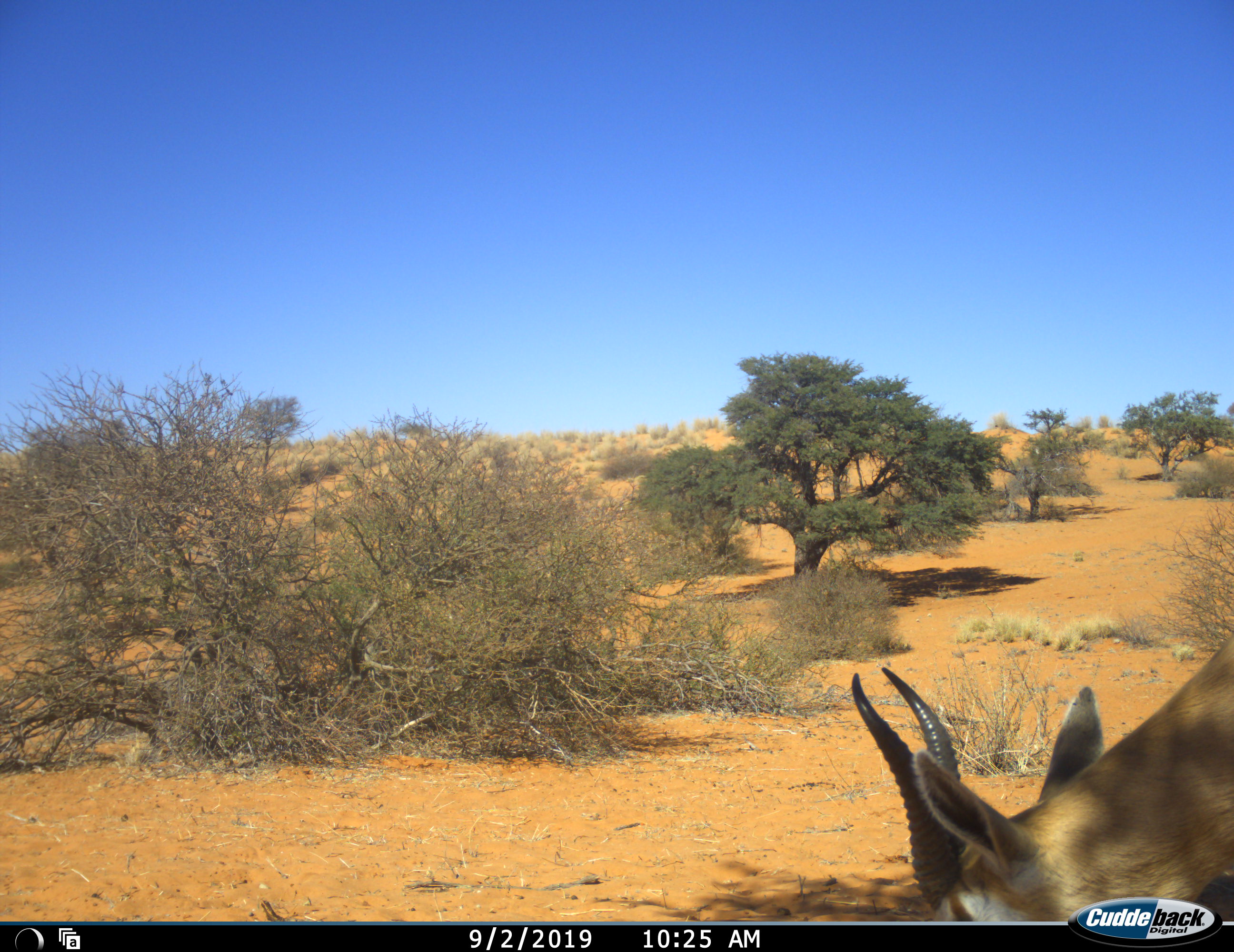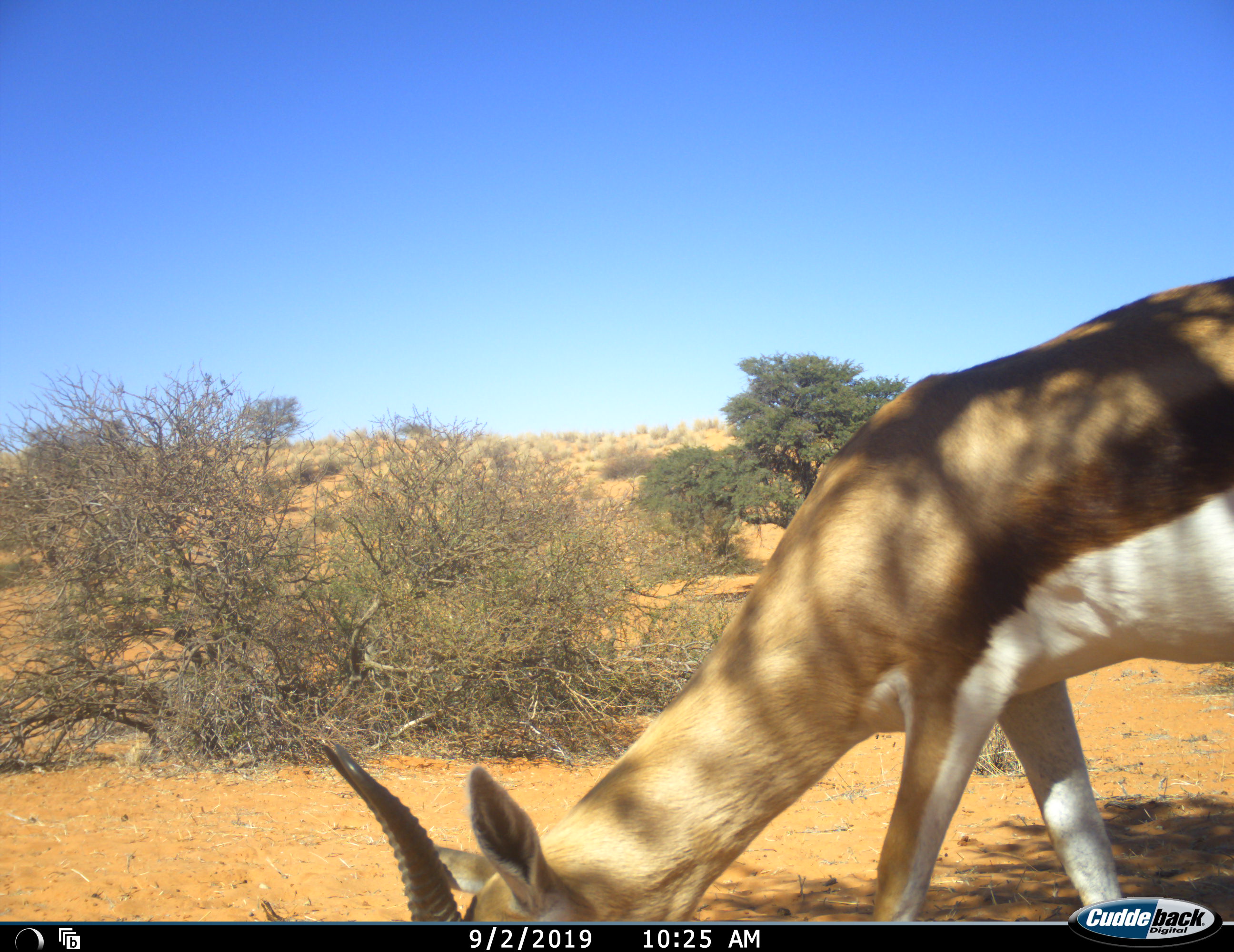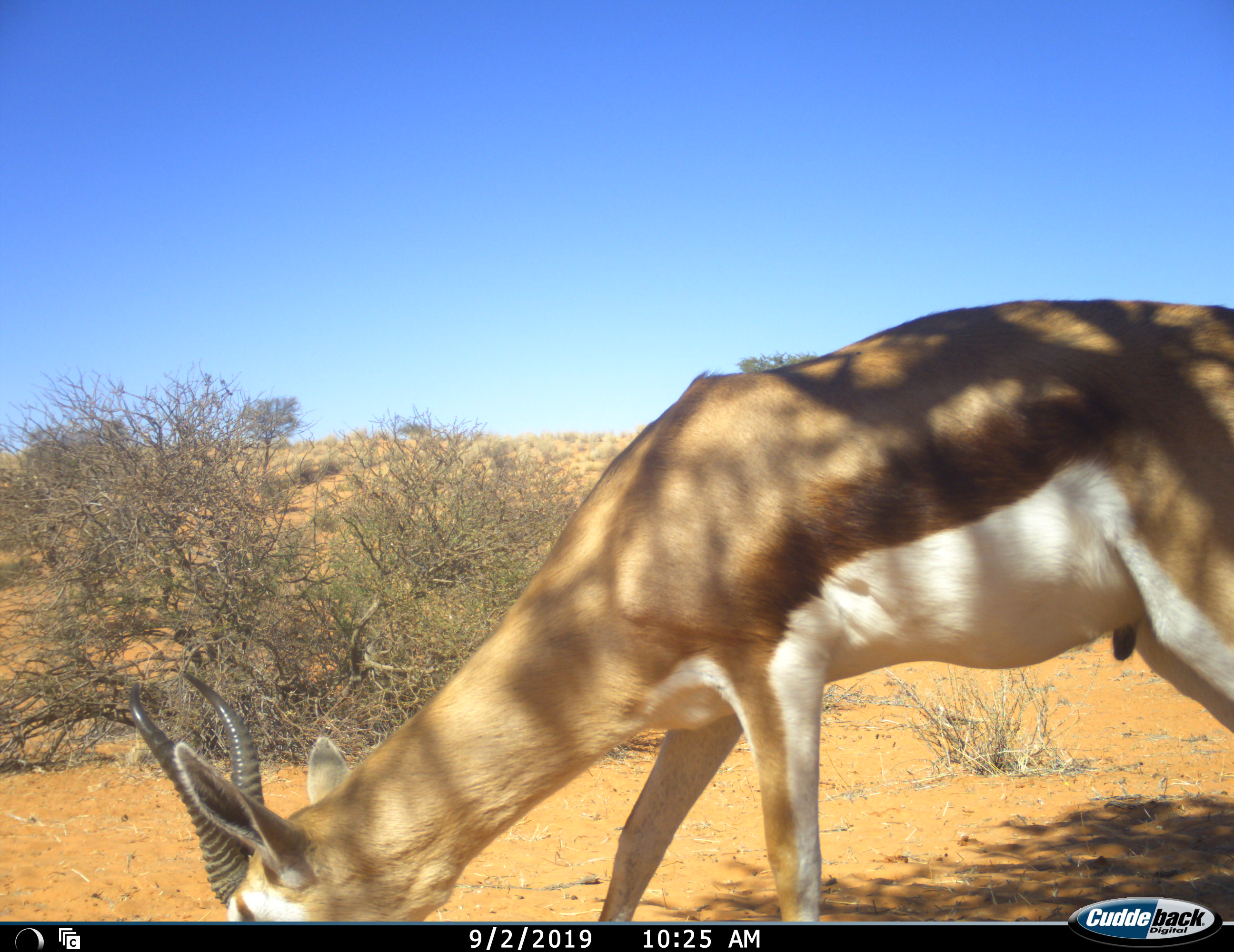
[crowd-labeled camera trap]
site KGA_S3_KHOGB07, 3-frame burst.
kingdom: Animalia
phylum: Chordata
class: Mammalia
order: Artiodactyla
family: Bovidae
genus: Antidorcas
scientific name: Antidorcas marsupialis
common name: springbok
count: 1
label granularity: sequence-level